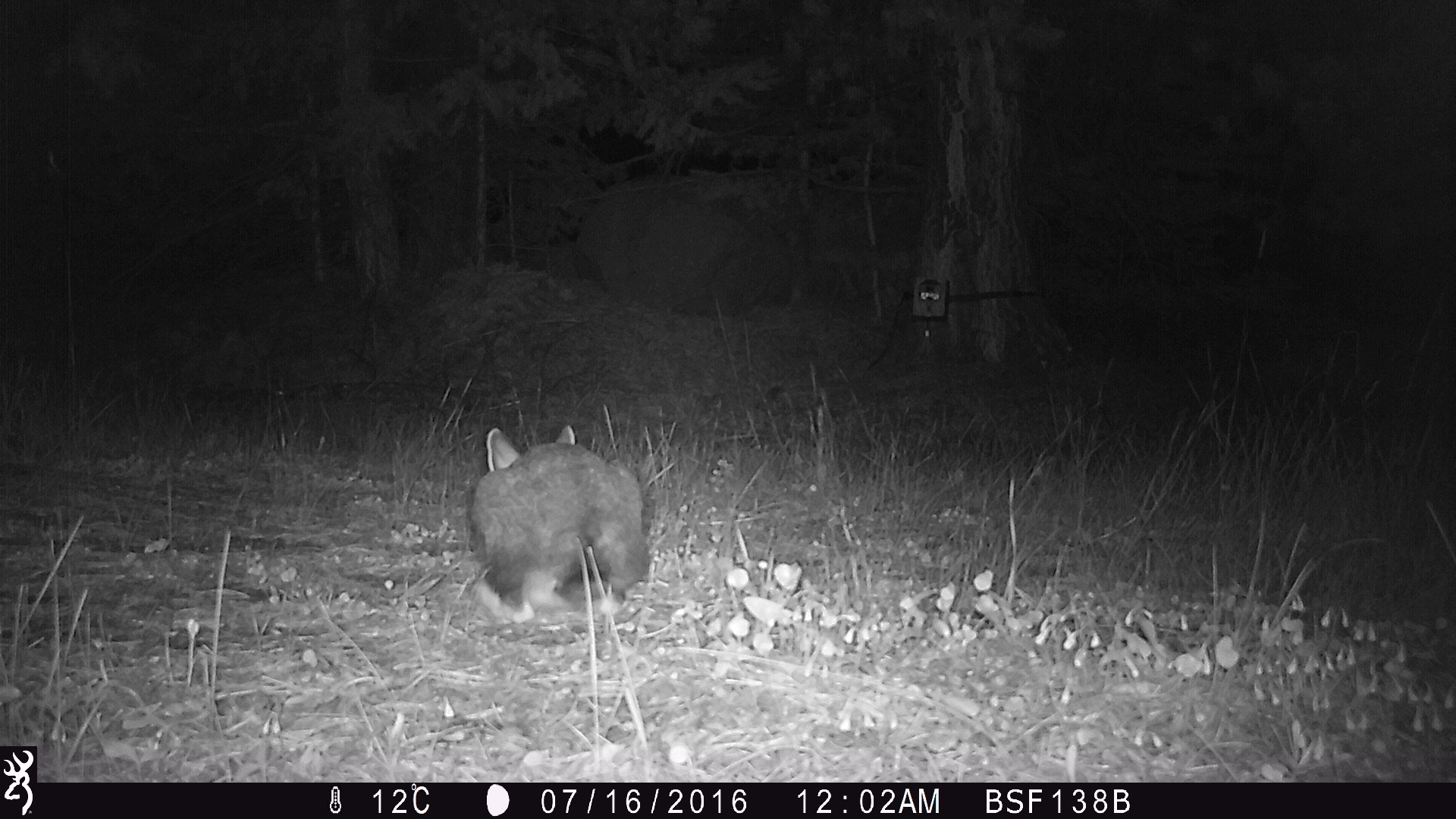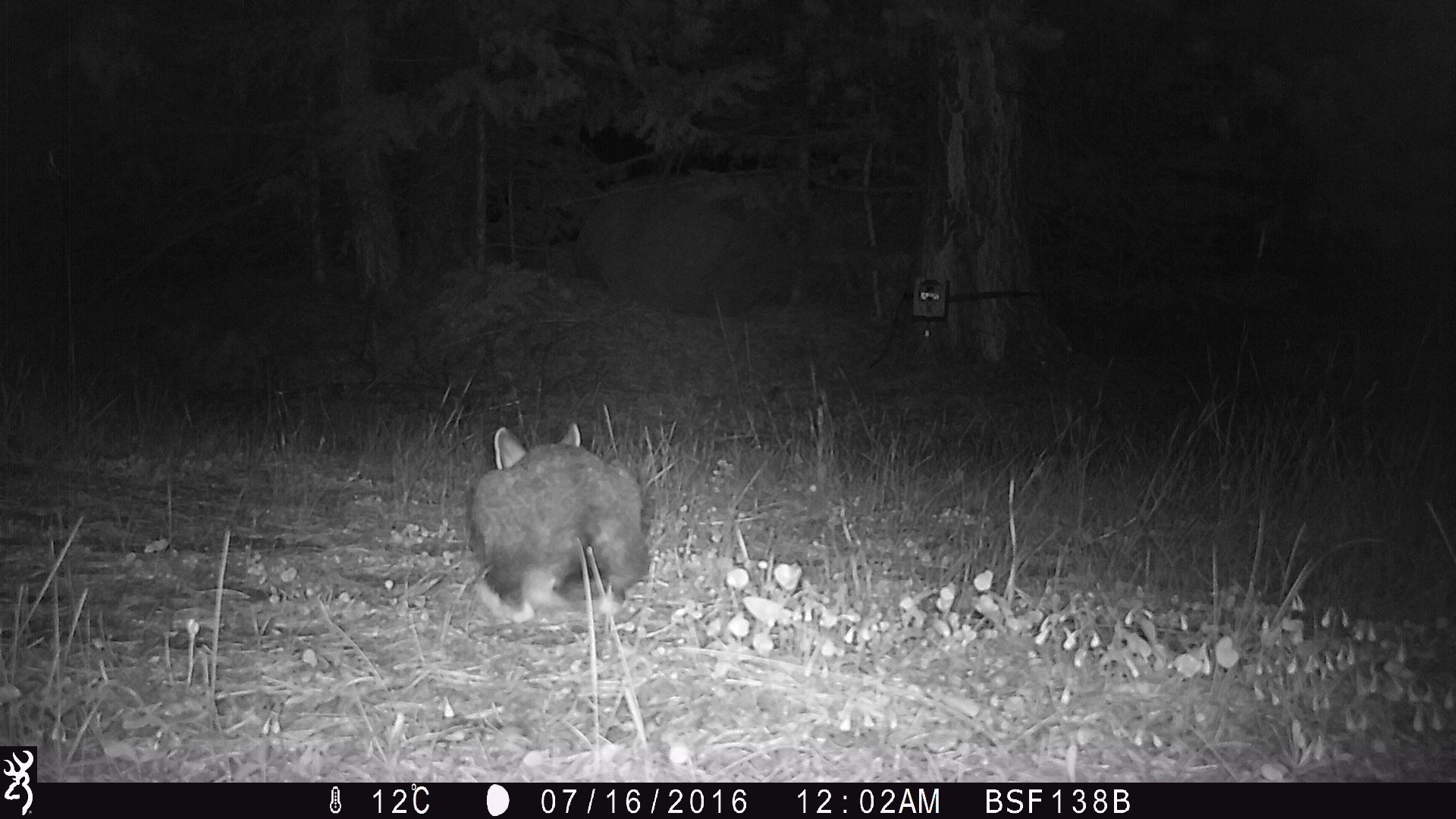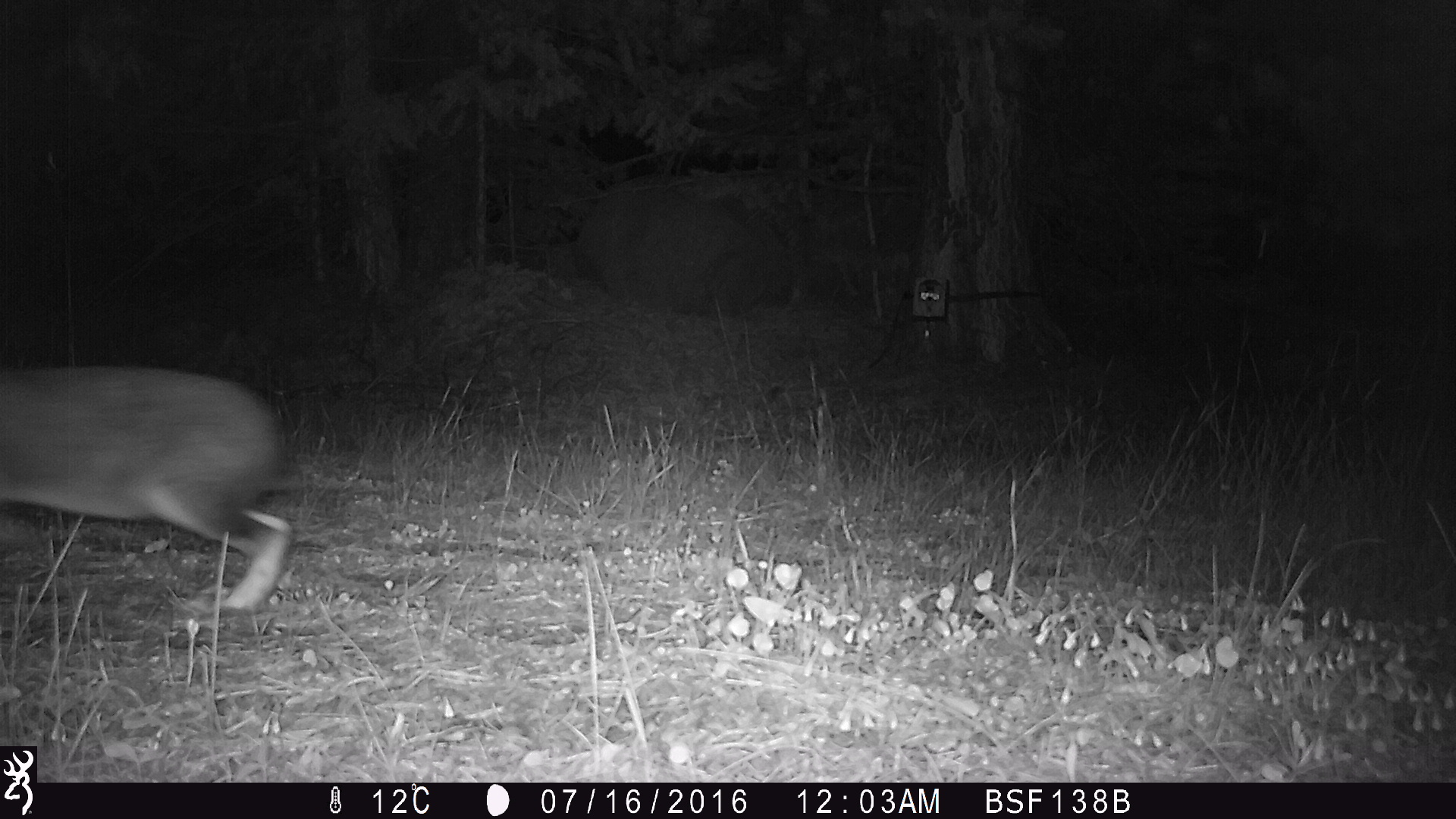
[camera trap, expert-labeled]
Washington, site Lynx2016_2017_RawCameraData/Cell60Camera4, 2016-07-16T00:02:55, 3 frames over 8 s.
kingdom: Animalia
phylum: Chordata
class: Mammalia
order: Lagomorpha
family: Leporidae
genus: Lepus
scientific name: Lepus americanus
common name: snowshoe hare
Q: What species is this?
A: Lepus americanus (snowshoe hare).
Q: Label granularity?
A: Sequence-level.